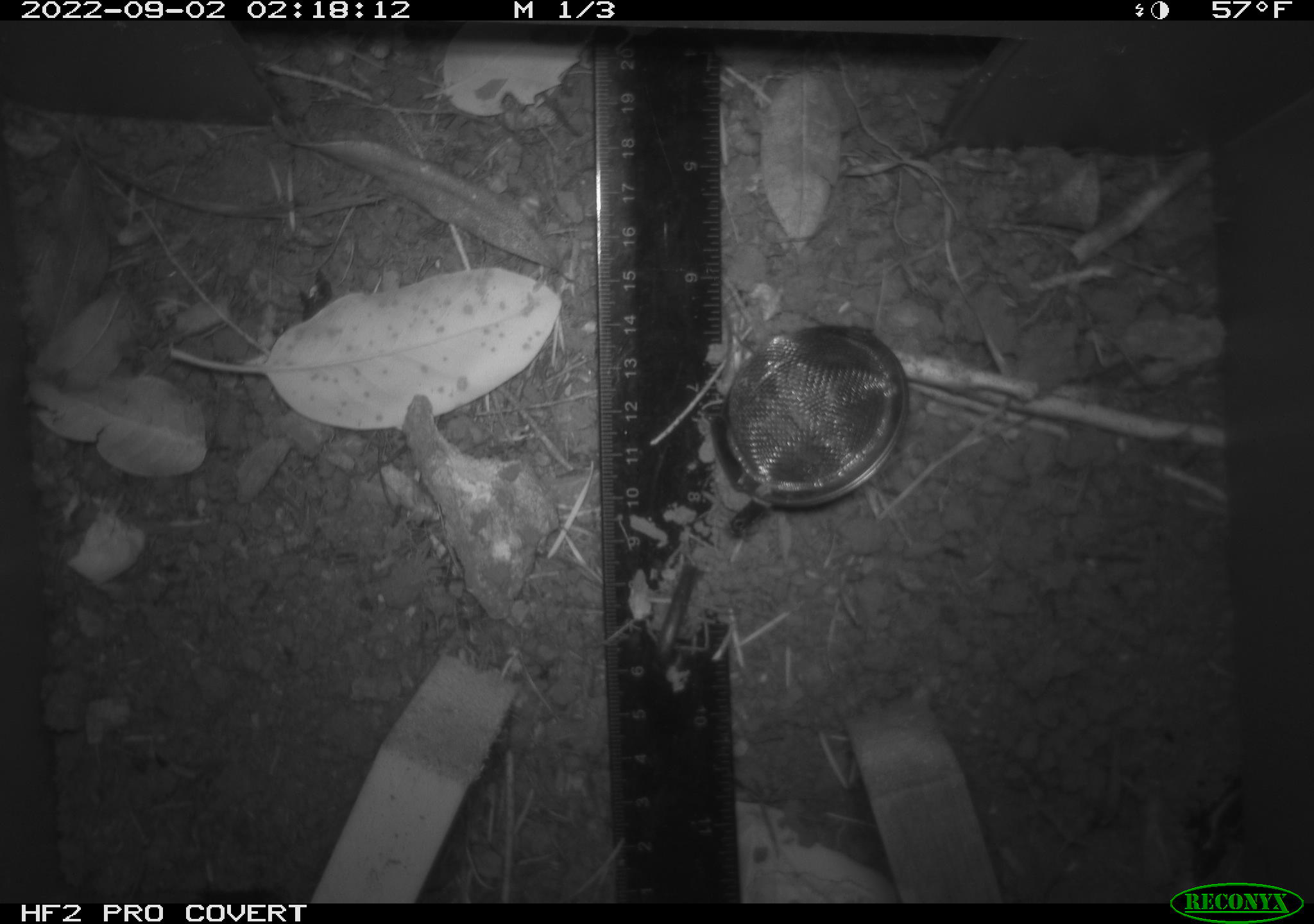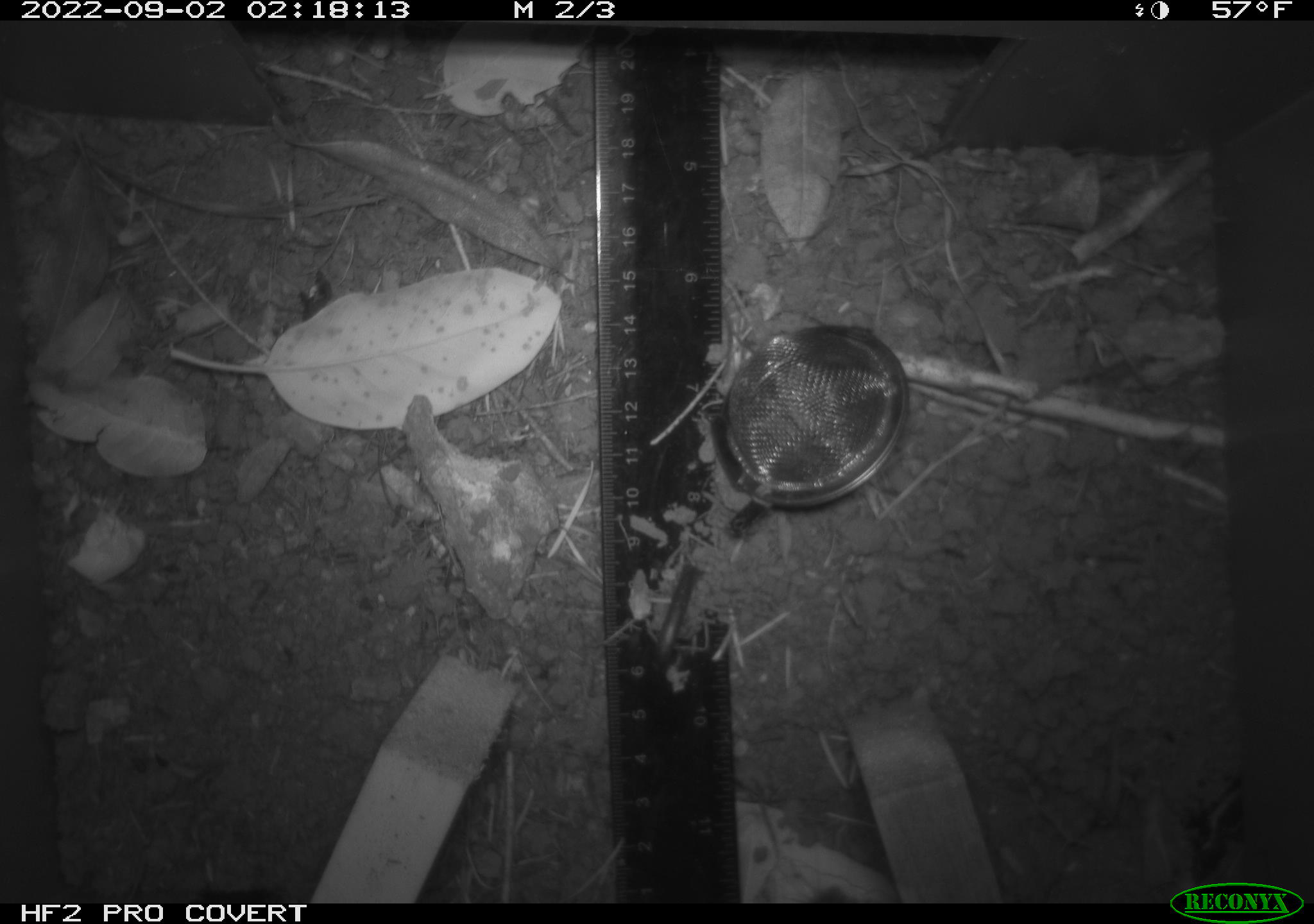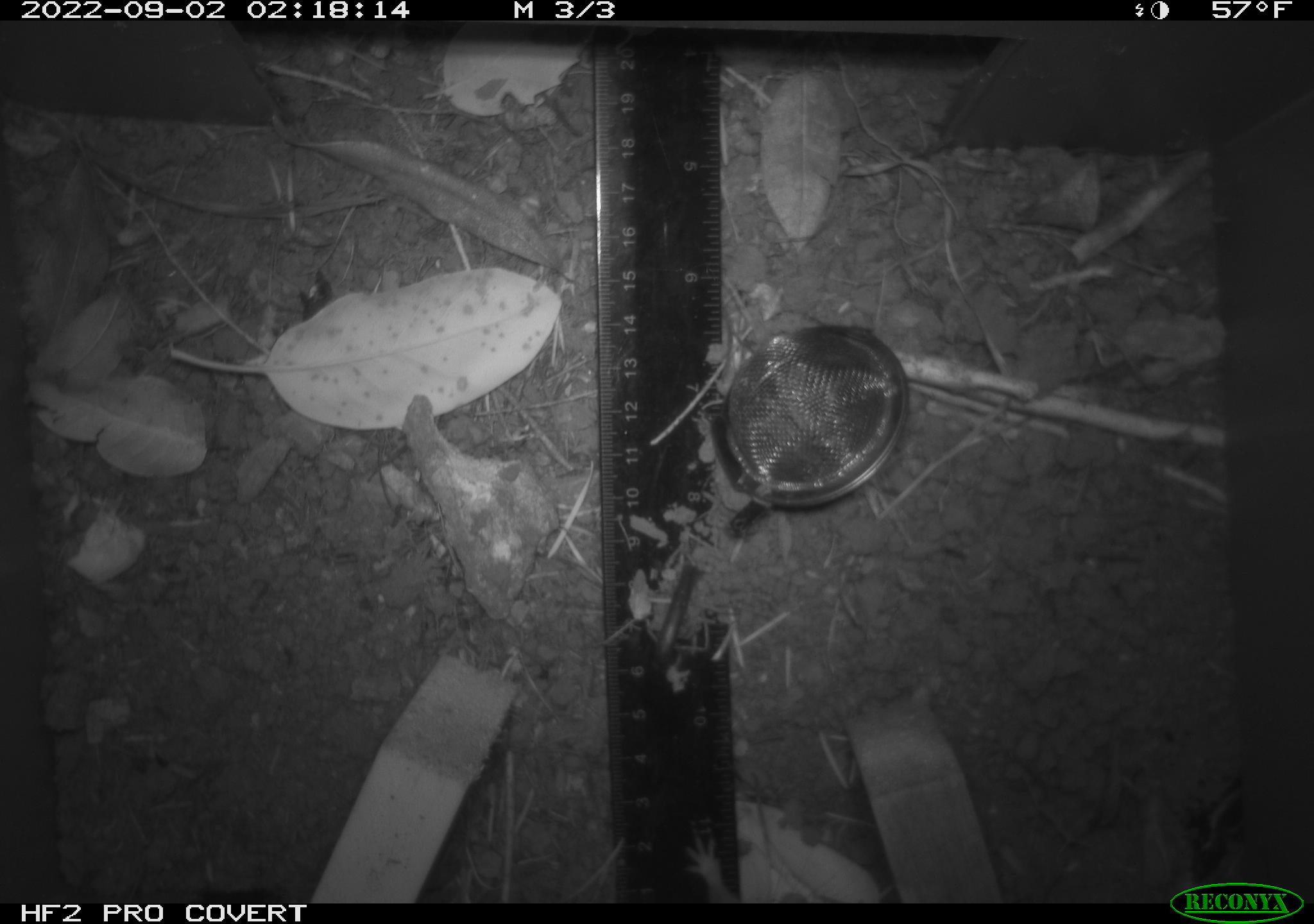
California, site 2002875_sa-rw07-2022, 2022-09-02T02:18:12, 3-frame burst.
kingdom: Animalia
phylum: Chordata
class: Mammalia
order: Rodentia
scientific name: Rodentia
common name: mouse species